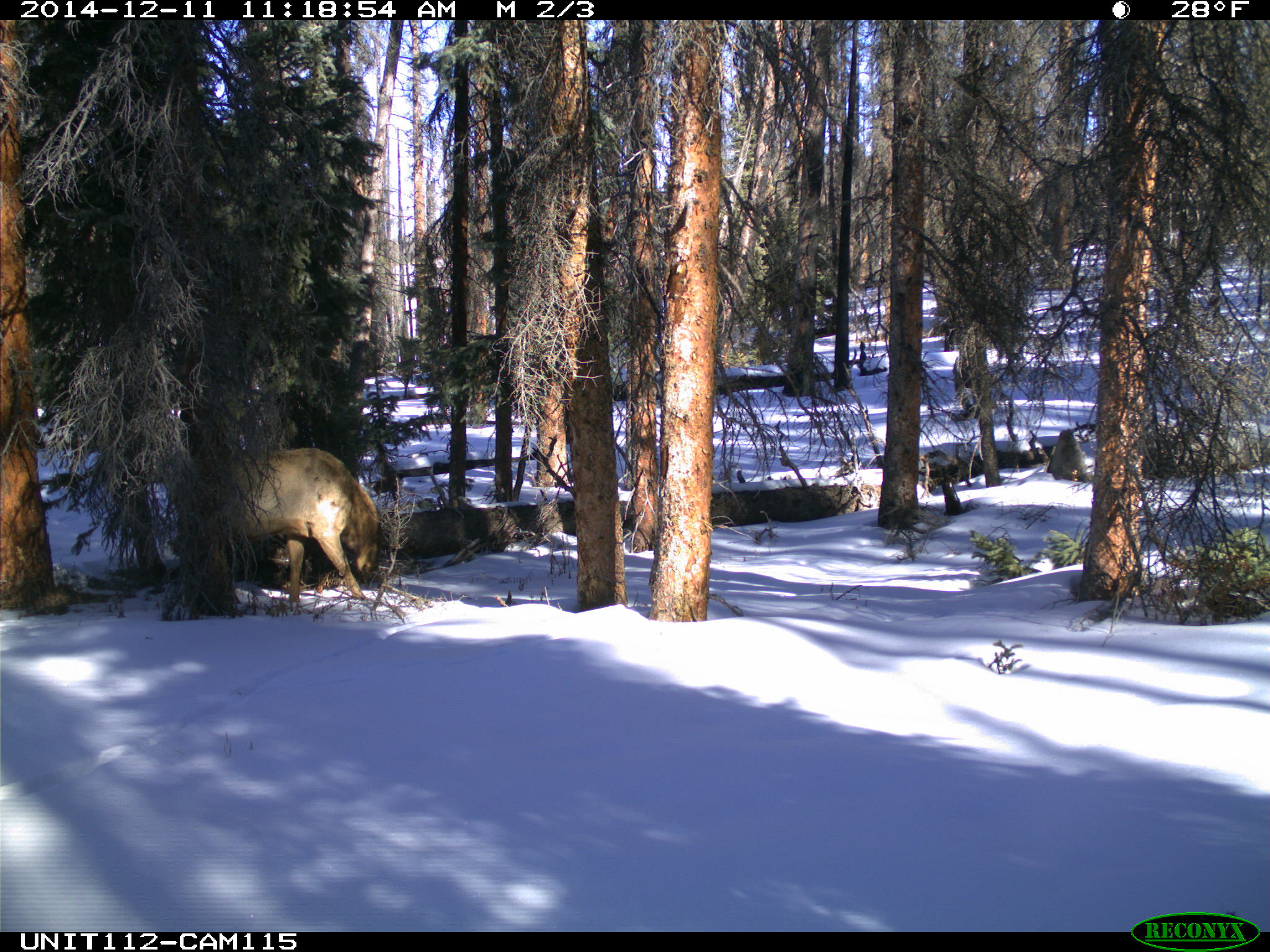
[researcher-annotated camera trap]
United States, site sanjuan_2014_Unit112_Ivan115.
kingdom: Animalia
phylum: Chordata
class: Mammalia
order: Artiodactyla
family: Cervidae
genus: Cervus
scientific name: Cervus elaphus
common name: red deer